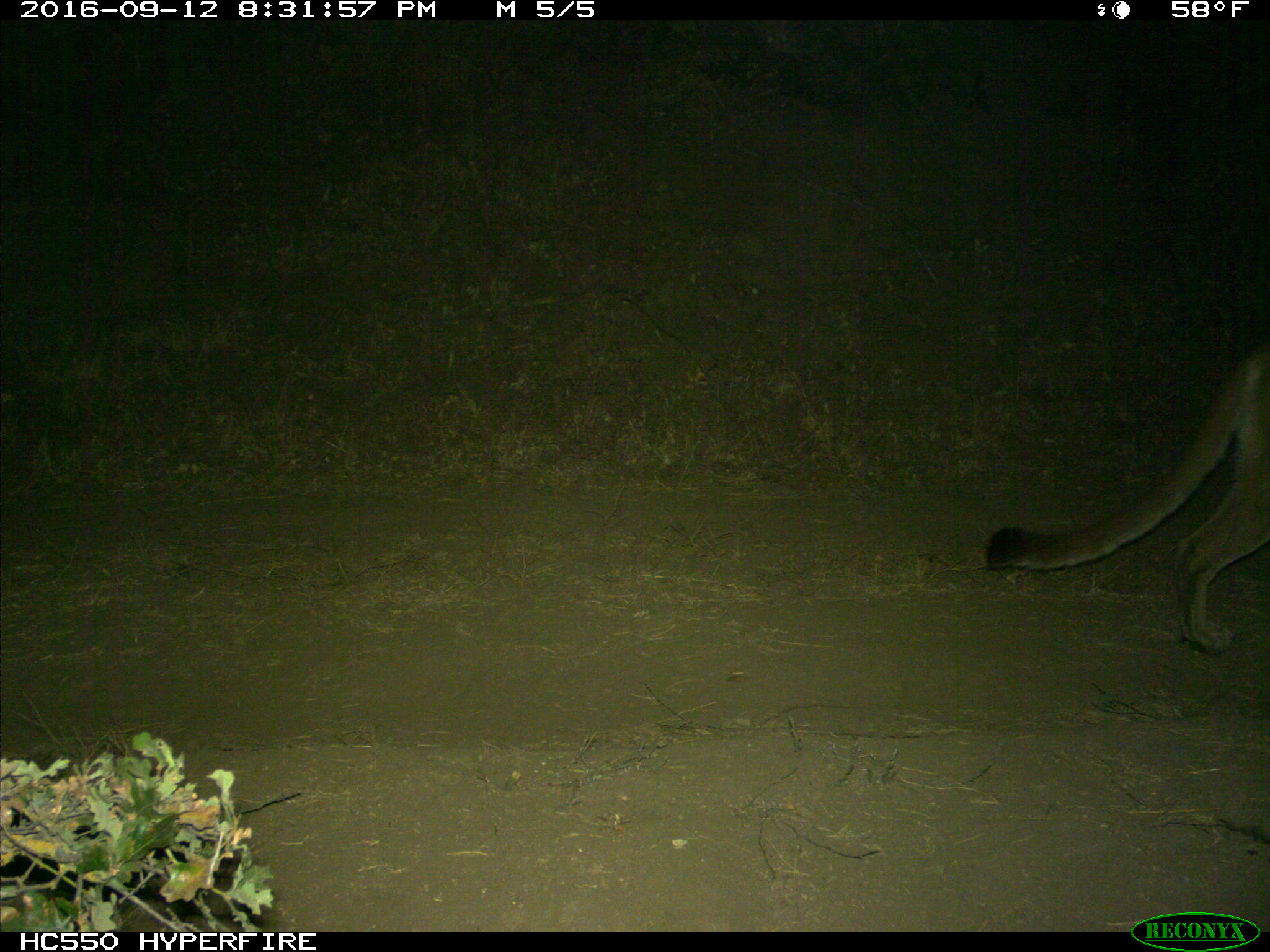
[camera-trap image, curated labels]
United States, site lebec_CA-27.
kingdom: Animalia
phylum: Chordata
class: Mammalia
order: Carnivora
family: Felidae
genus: Puma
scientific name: Puma concolor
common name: mountain lion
Puma concolor (mountain lion).